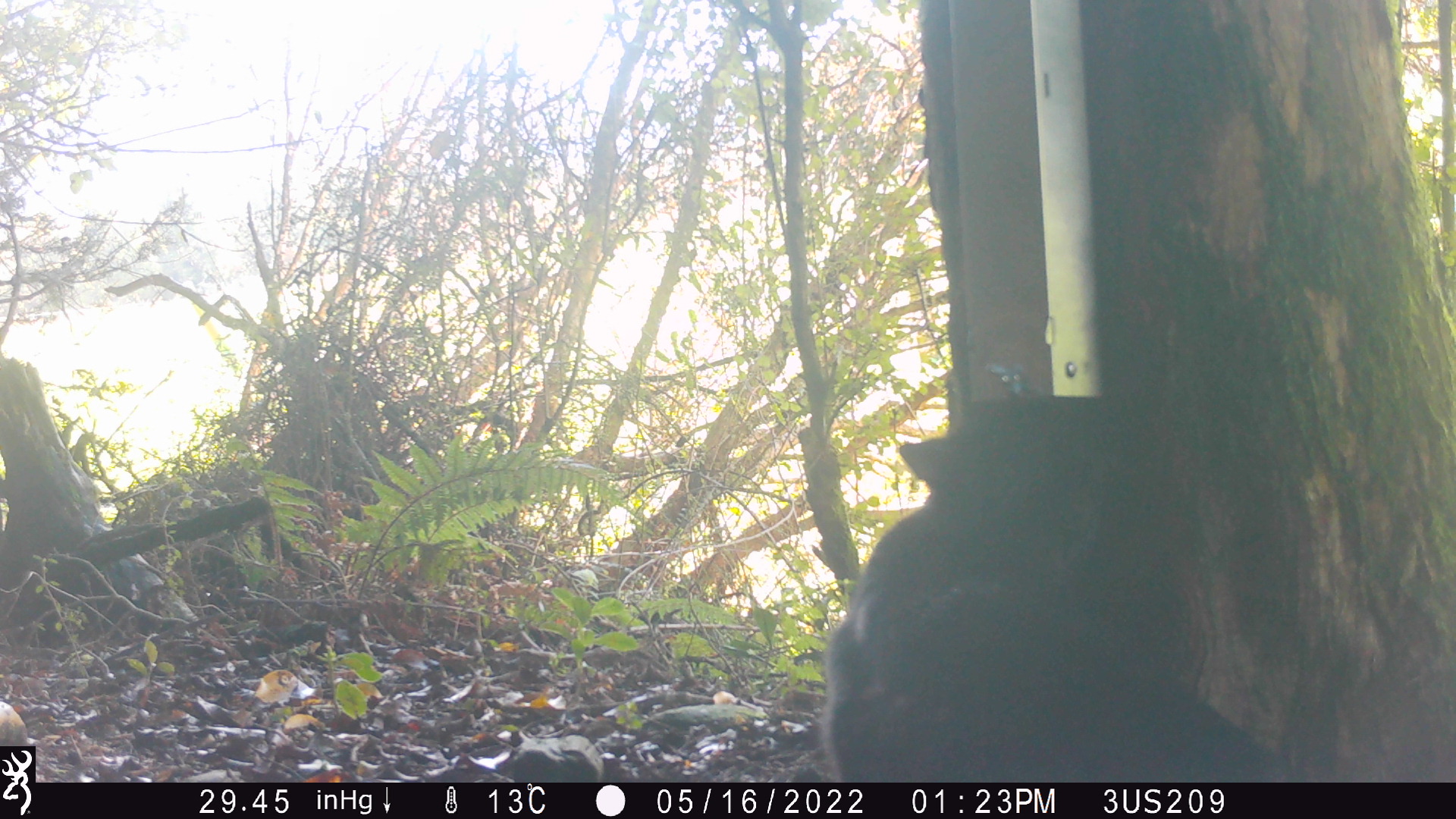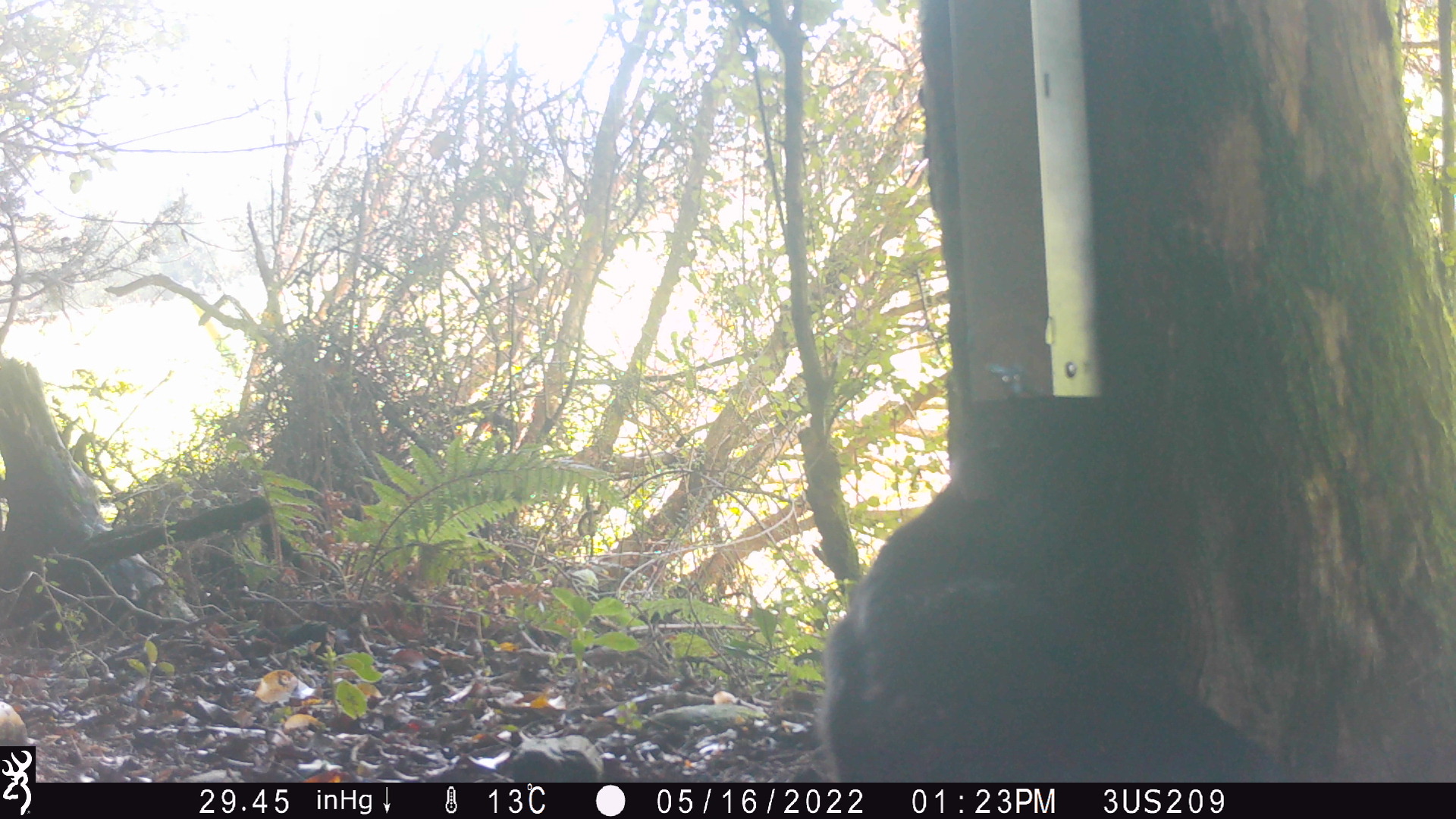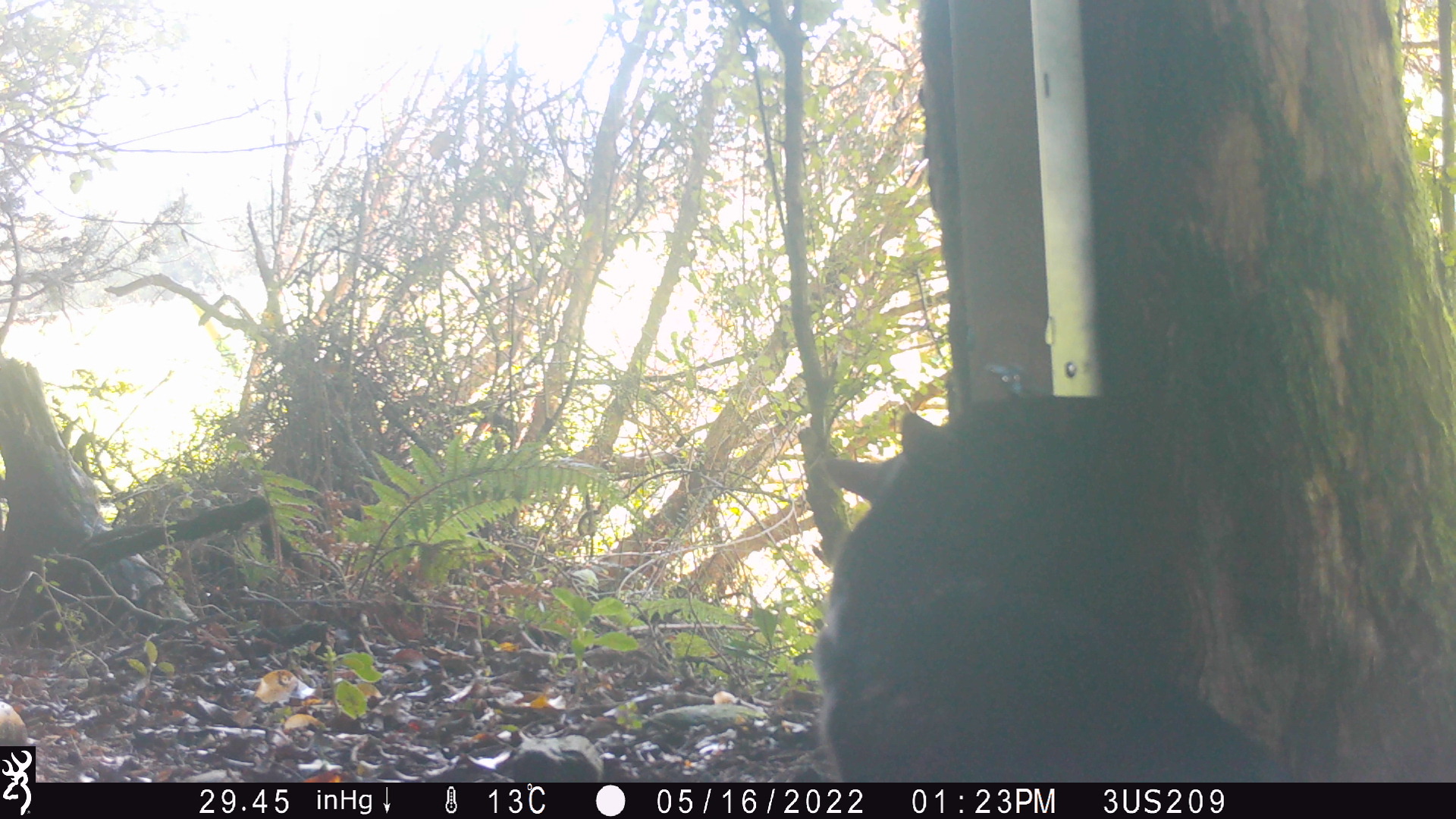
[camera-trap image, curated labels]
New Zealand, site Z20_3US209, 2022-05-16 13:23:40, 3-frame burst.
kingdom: Animalia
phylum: Chordata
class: Mammalia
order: Carnivora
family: Felidae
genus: Felis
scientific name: Felis catus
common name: domestic cat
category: cat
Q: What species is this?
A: Cat (domestic cat) (Felis catus).